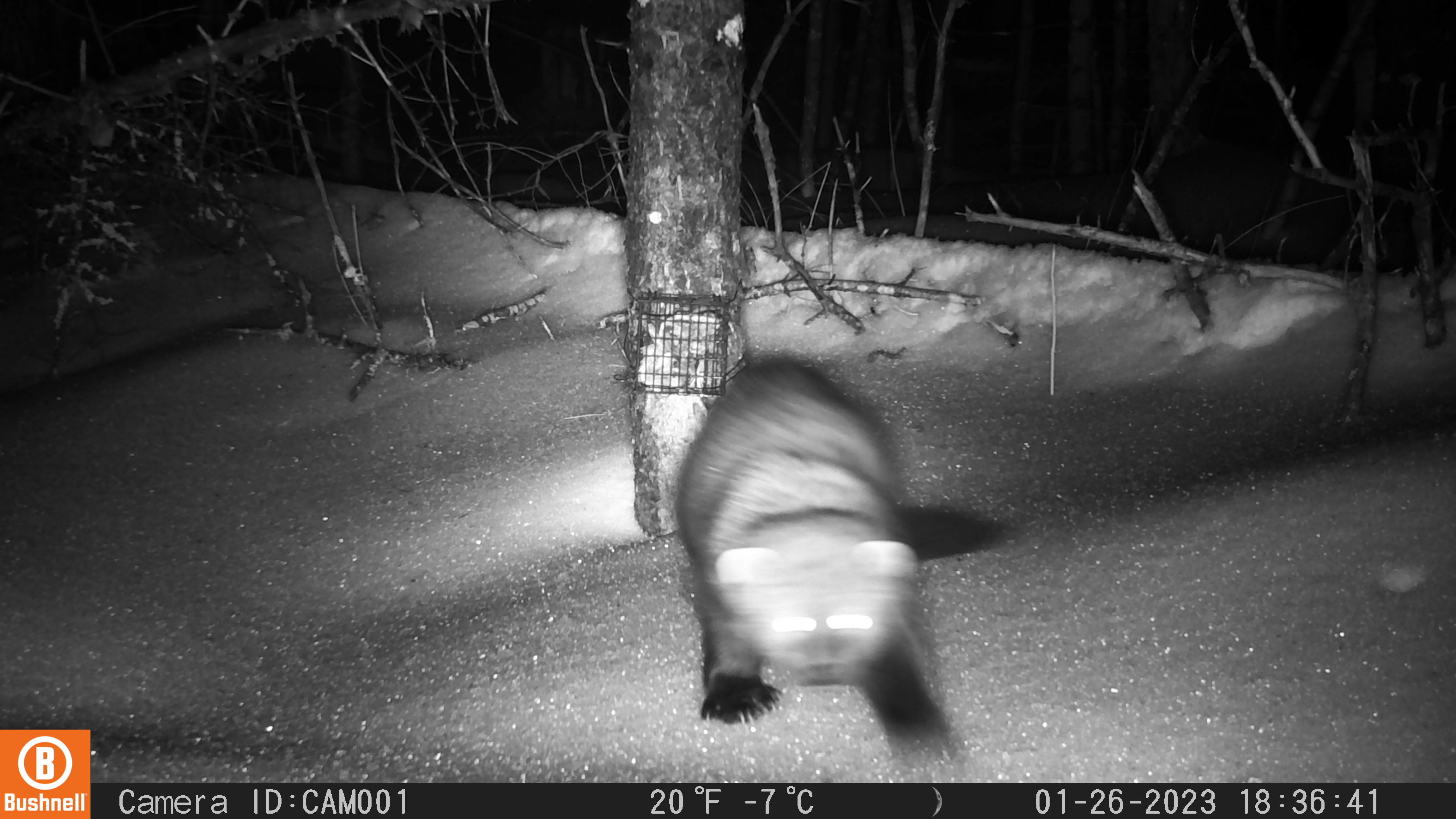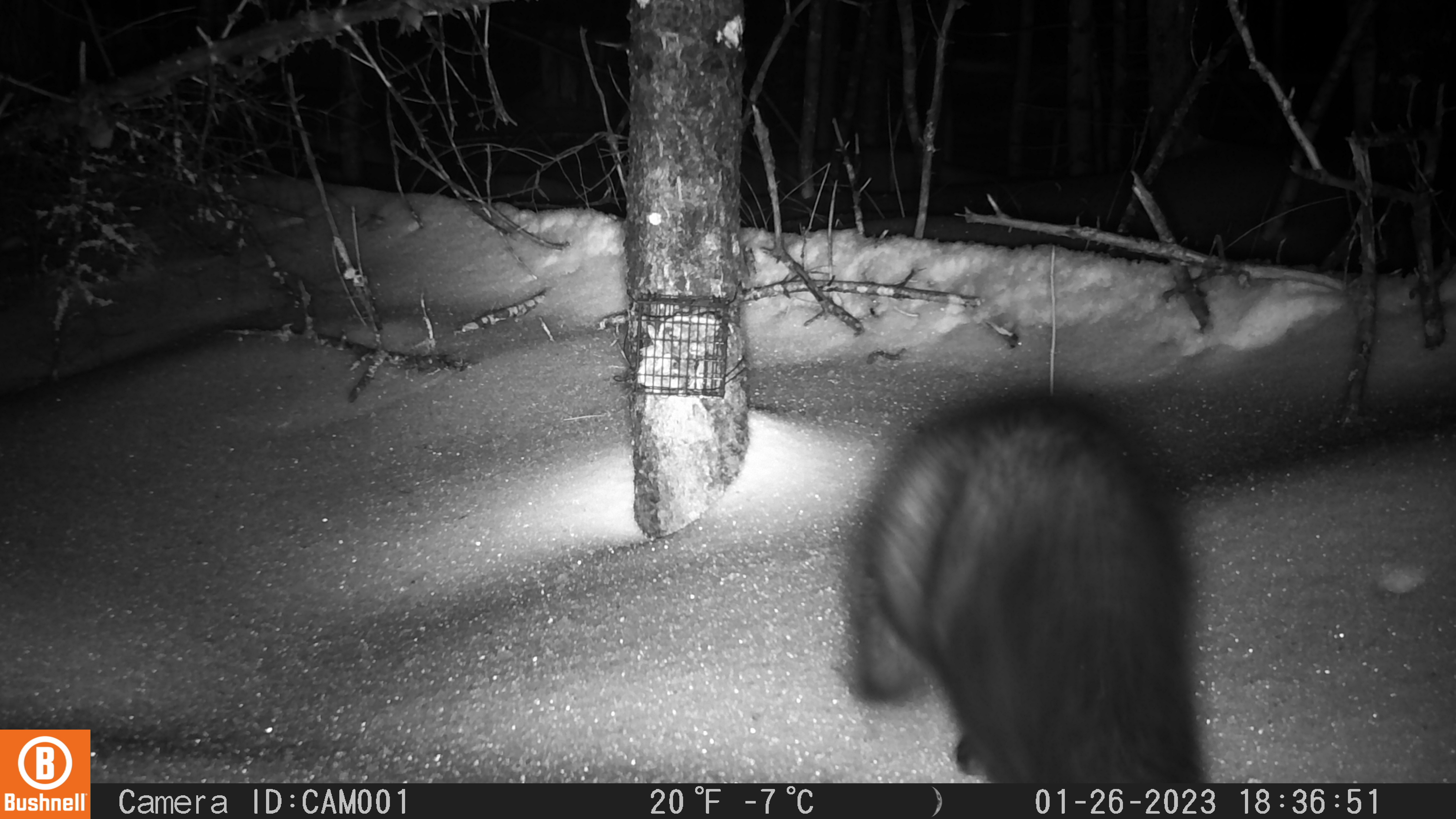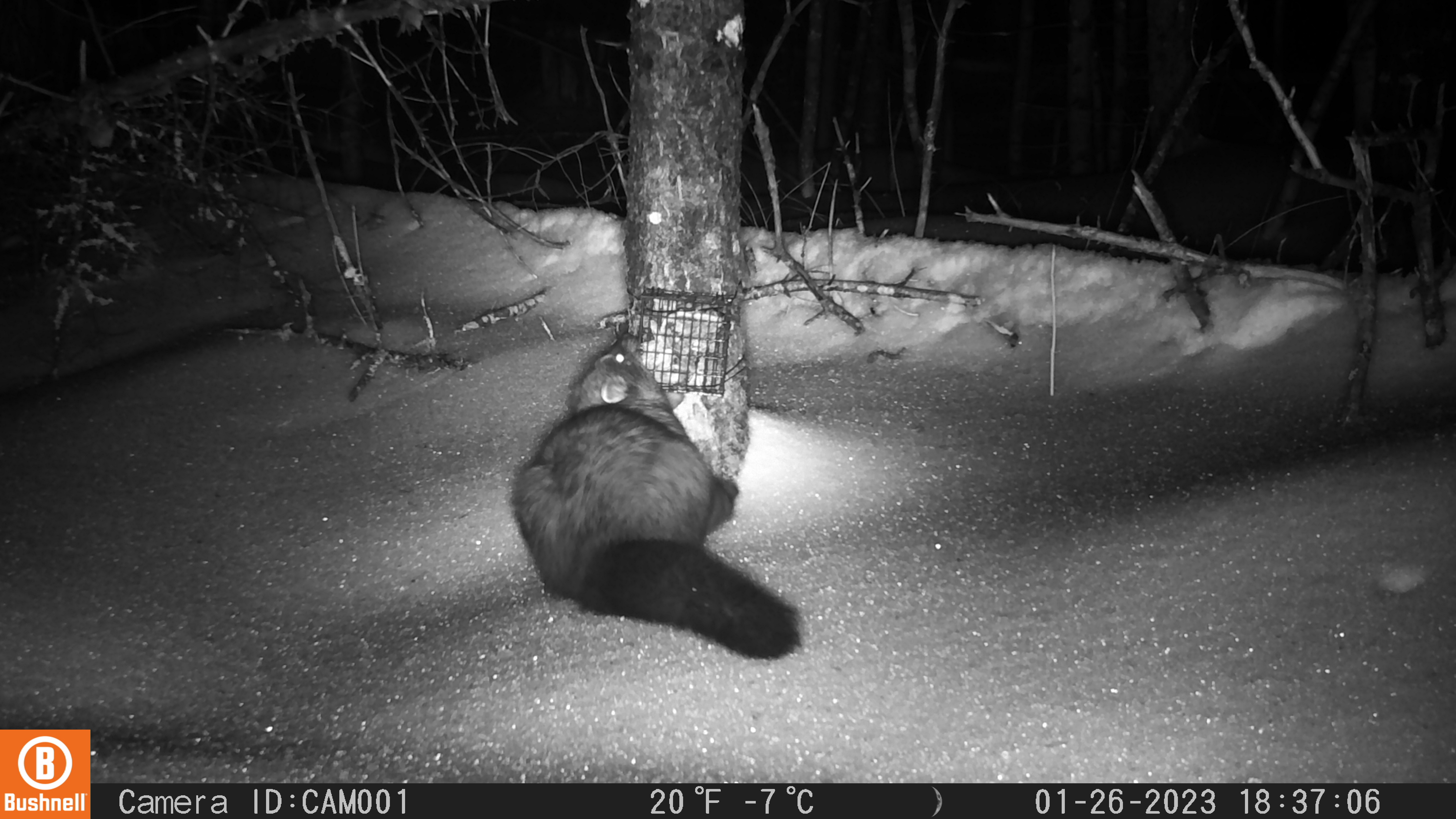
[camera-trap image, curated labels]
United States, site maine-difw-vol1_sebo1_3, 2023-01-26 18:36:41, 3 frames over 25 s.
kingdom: Animalia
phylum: Chordata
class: Mammalia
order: Carnivora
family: Mustelidae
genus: Pekania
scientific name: Pekania pennanti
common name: fisher